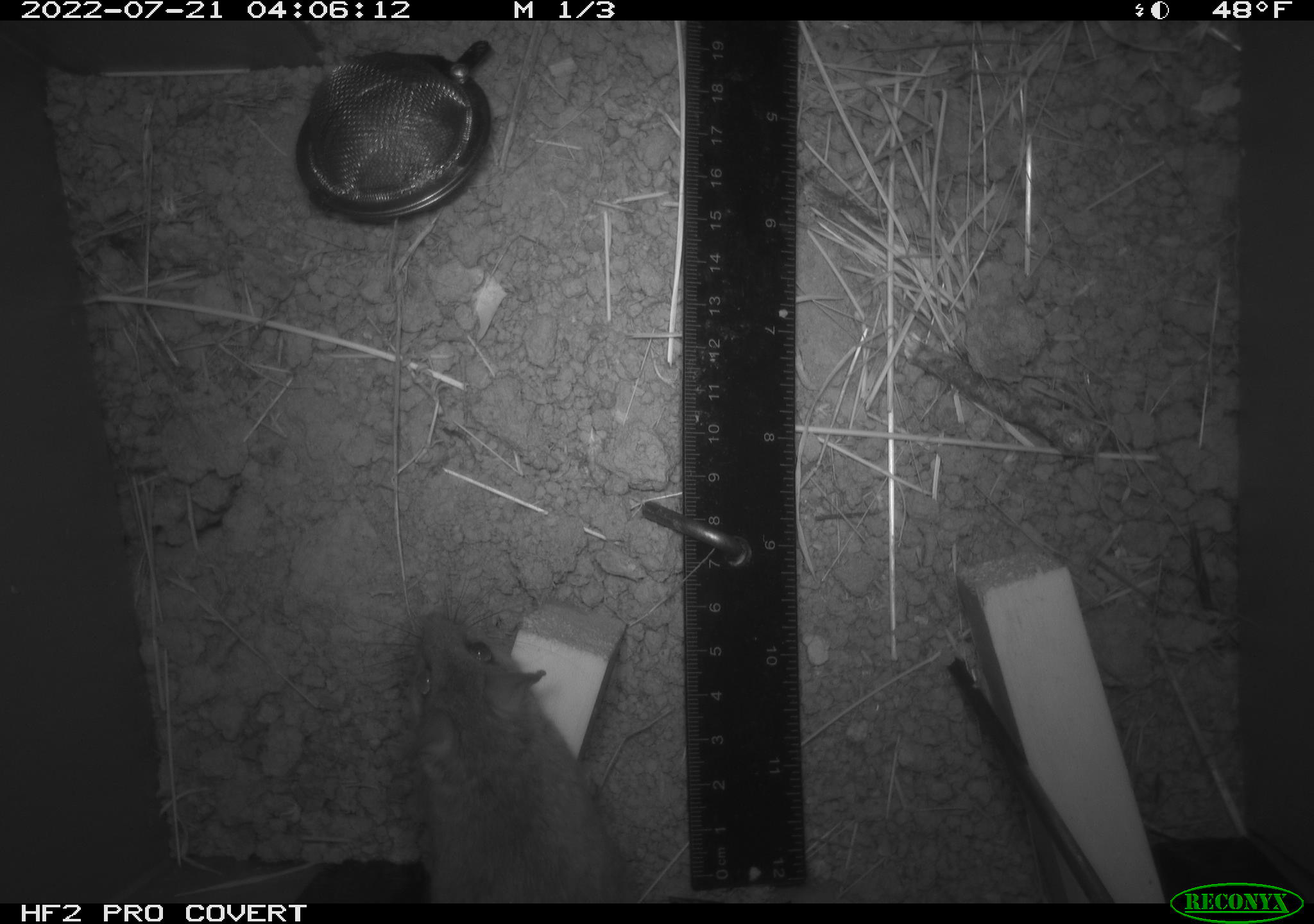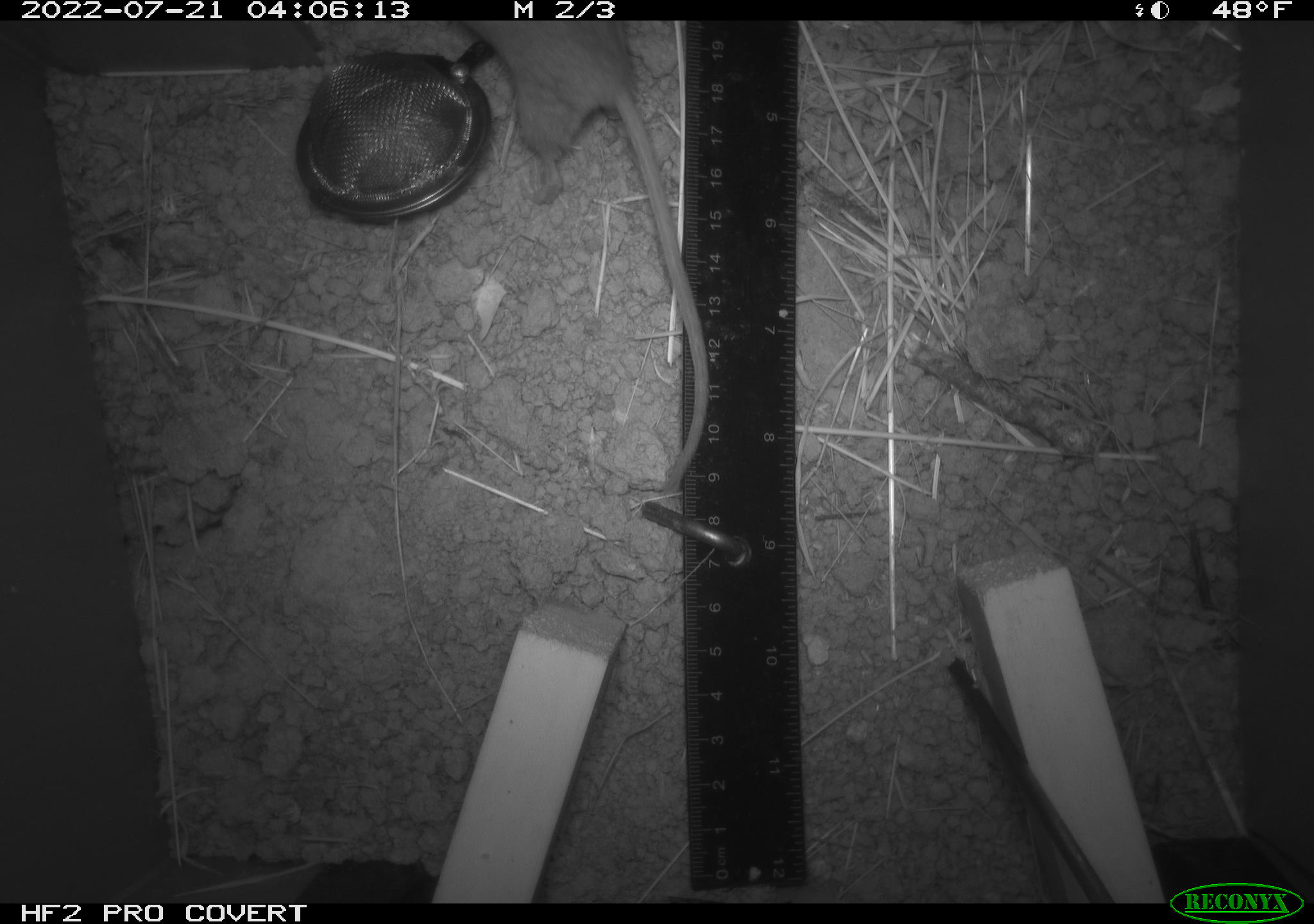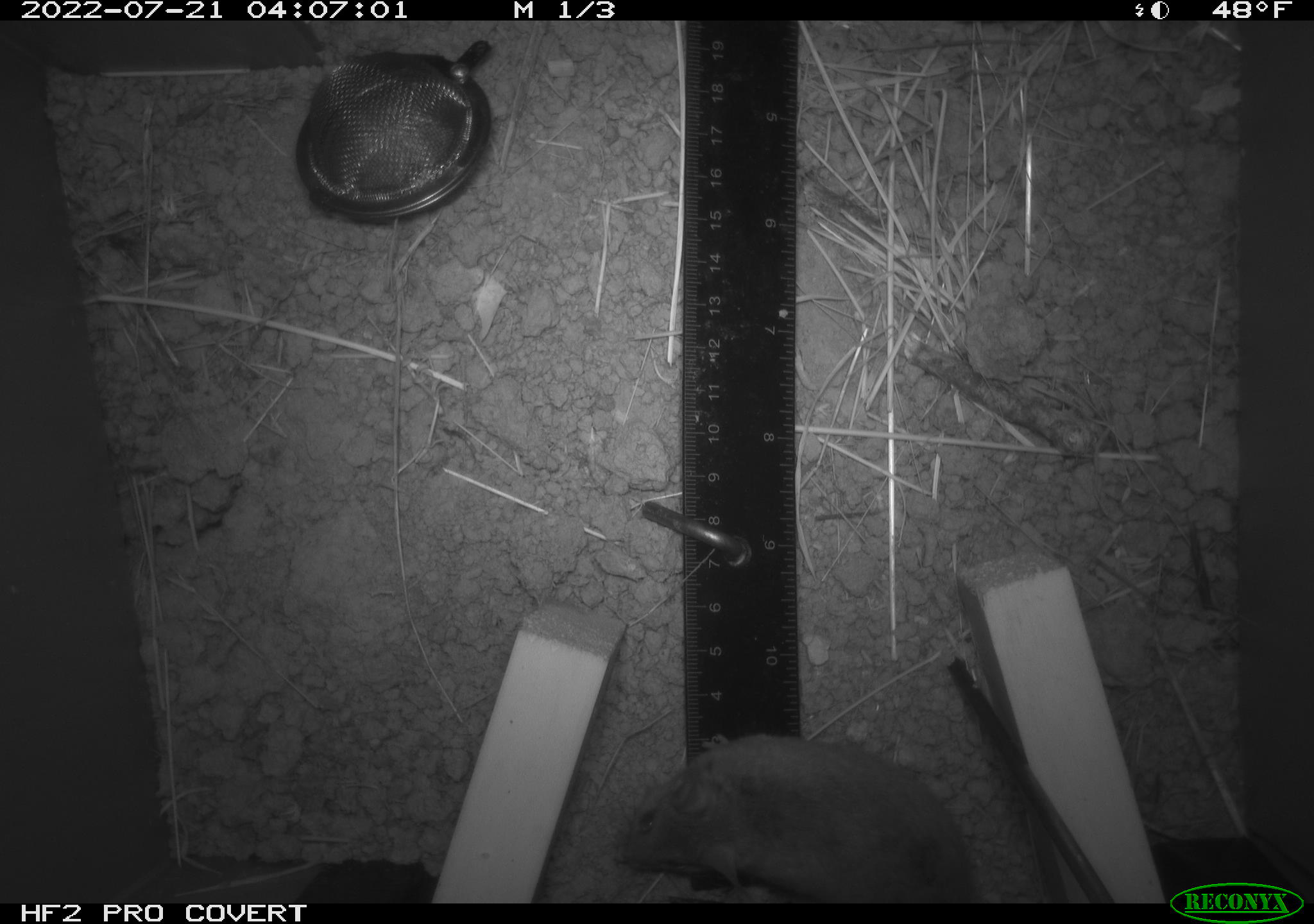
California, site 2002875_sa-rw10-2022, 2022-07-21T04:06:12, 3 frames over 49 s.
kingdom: Animalia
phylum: Chordata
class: Mammalia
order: Rodentia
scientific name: Rodentia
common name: mouse species